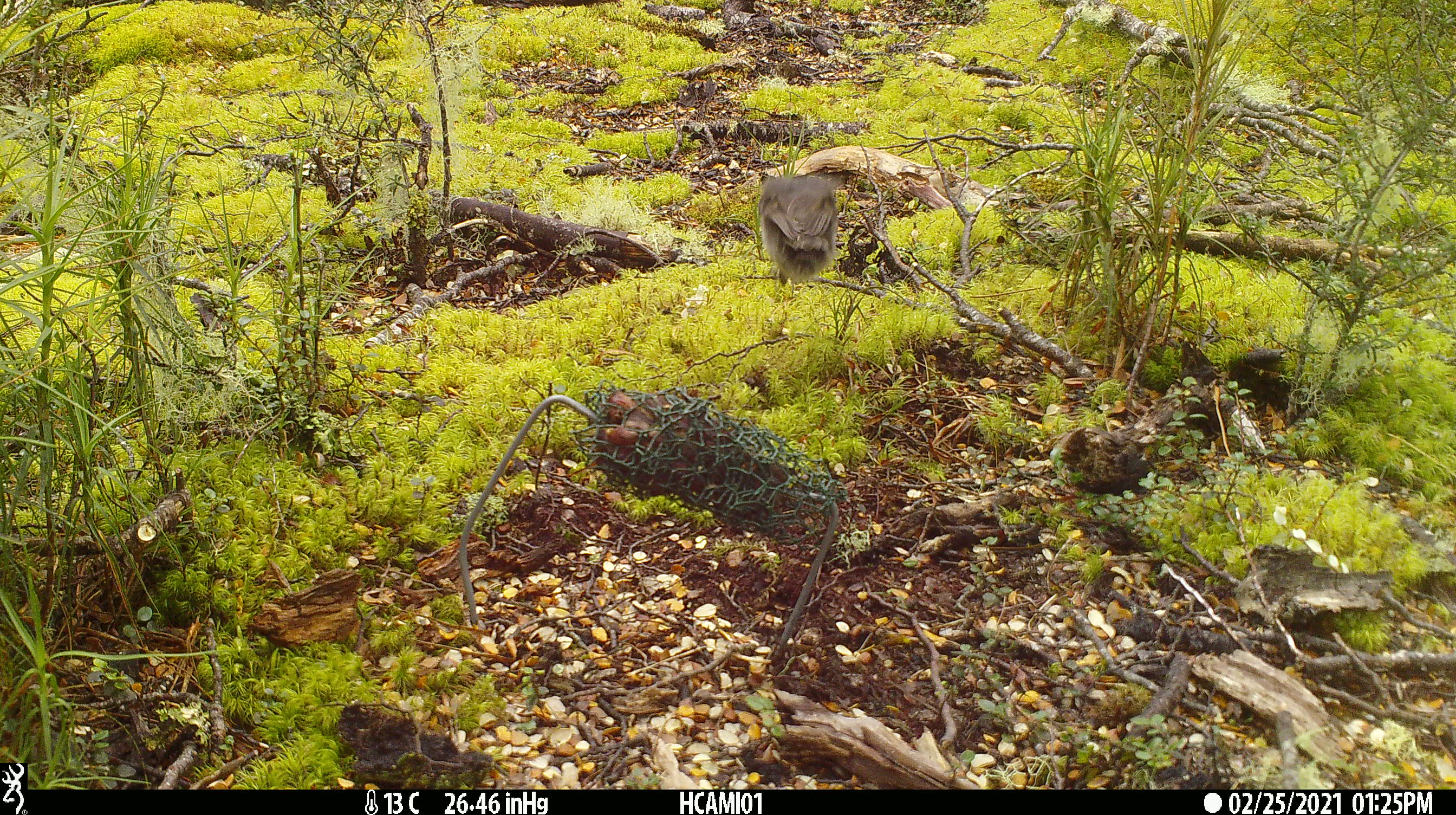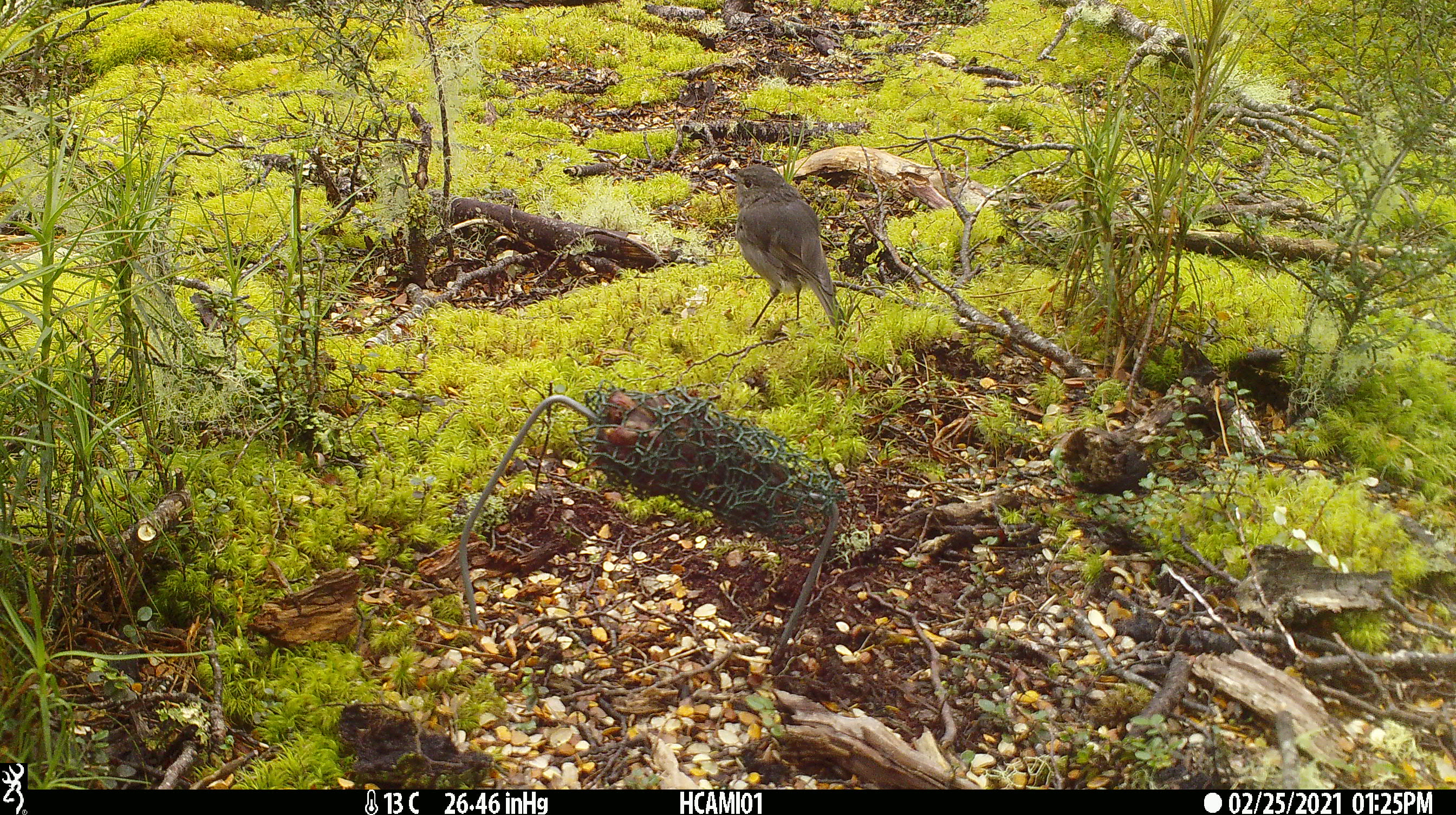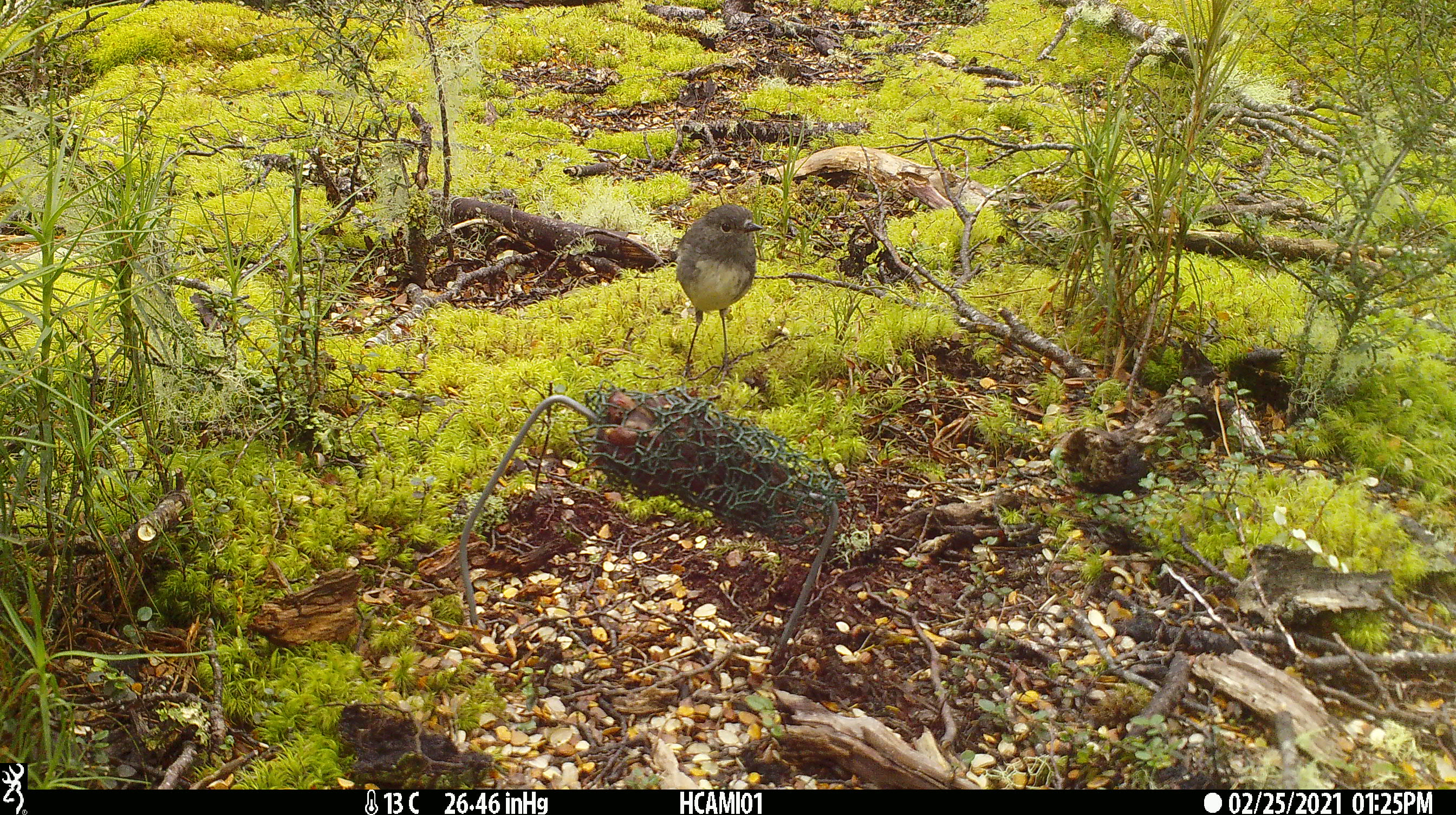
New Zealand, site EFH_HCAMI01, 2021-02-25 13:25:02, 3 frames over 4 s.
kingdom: Animalia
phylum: Chordata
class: Aves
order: Passeriformes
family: Petroicidae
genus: Petroica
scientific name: Petroica australis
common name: new zealand robin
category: robin